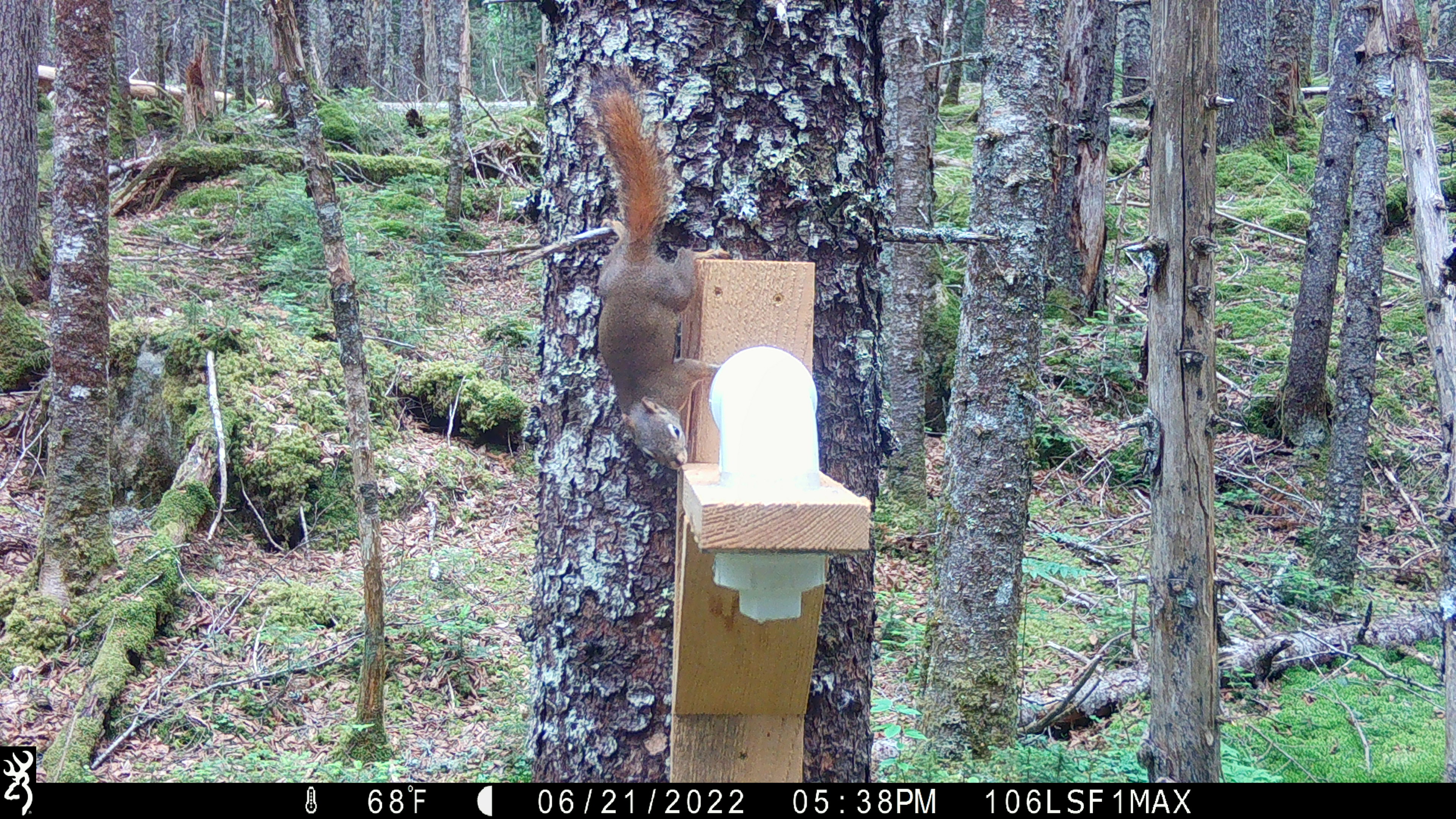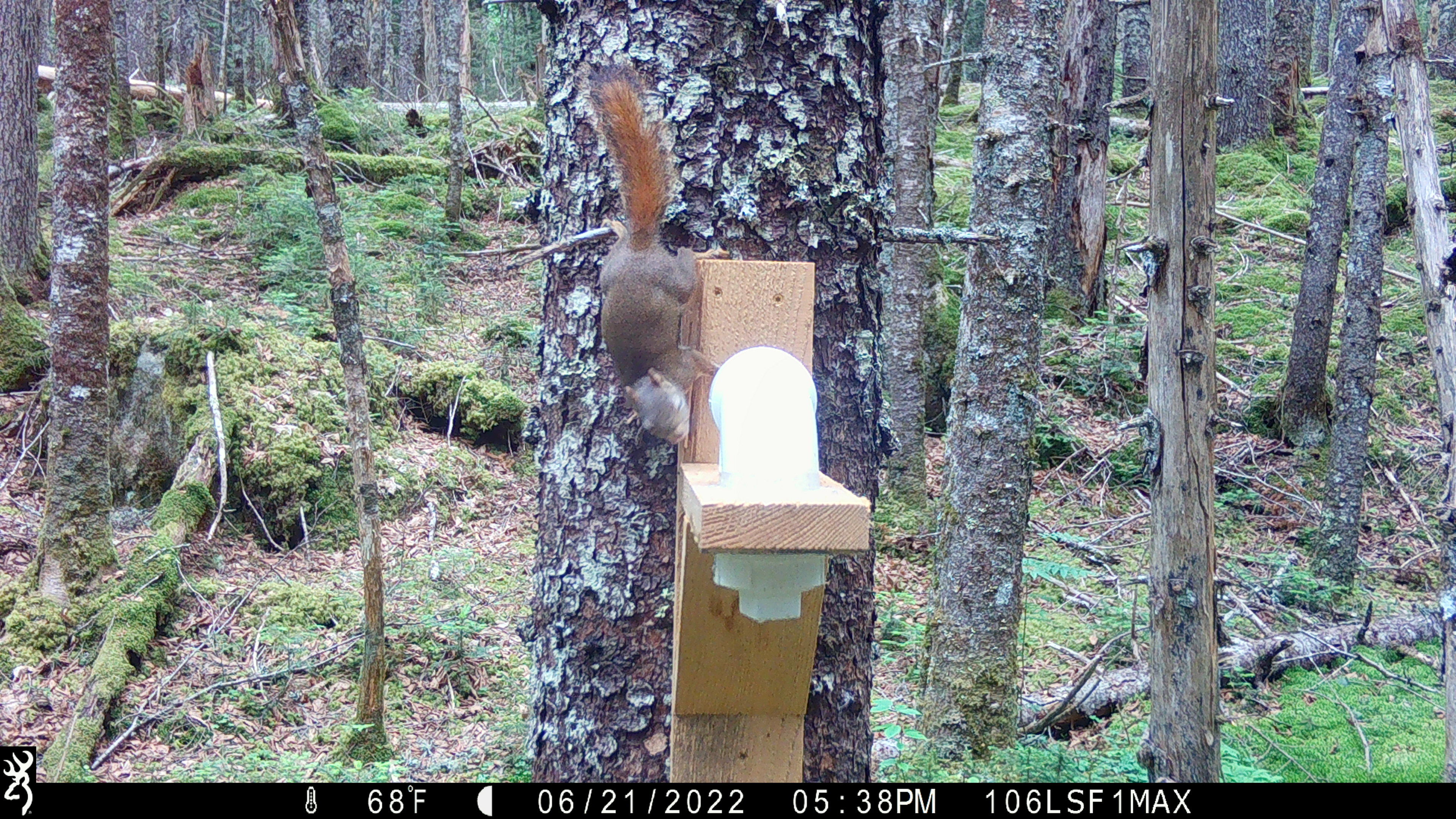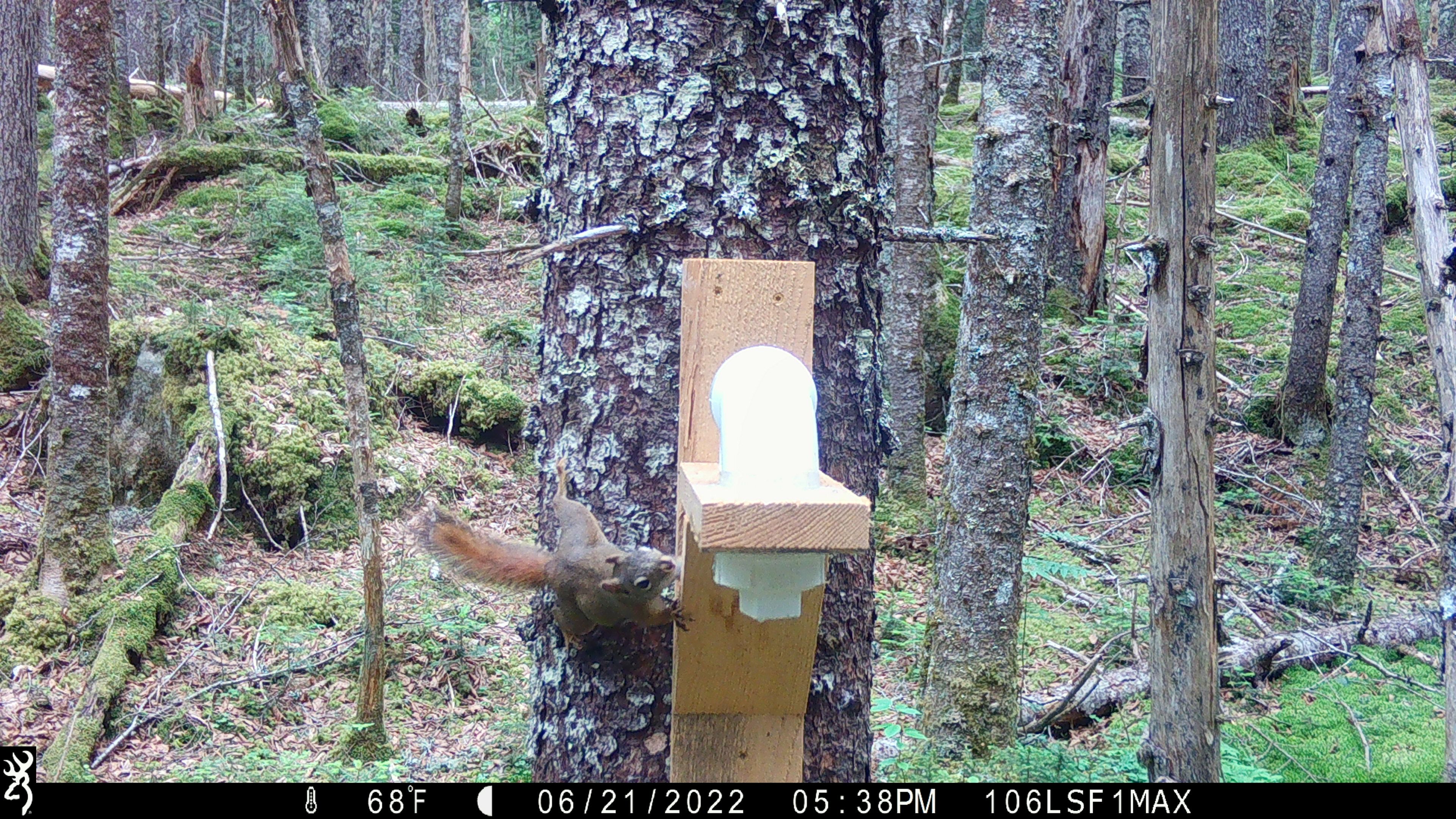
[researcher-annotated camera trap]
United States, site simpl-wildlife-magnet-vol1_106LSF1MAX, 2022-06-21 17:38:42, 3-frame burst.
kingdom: Animalia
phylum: Chordata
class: Mammalia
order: Rodentia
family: Sciuridae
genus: Tamiasciurus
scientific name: Tamiasciurus hudsonicus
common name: red squirrel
Red squirrel (Tamiasciurus hudsonicus).